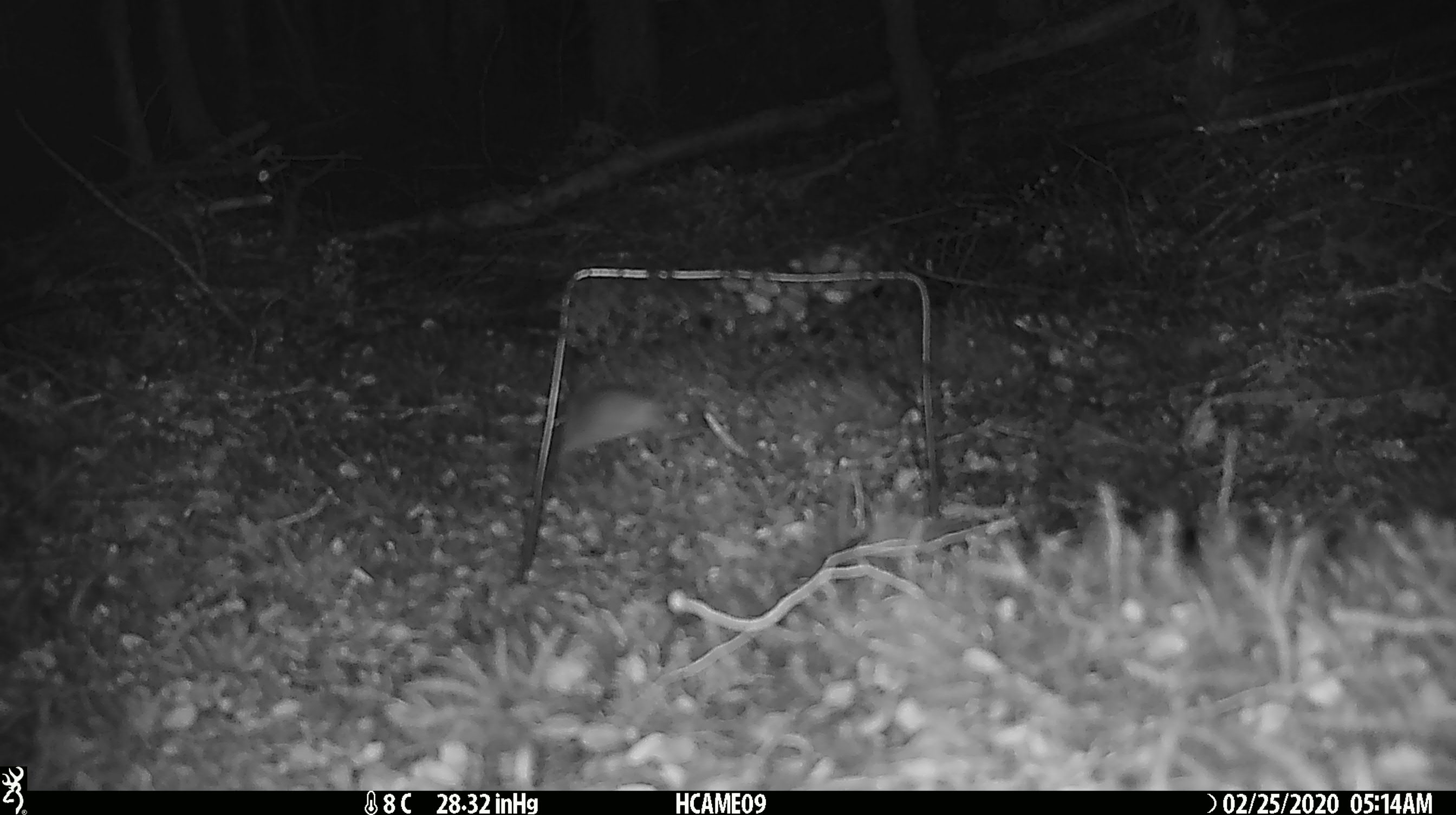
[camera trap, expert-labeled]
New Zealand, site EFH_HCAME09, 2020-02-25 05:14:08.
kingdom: Animalia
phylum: Chordata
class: Mammalia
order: Rodentia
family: Muridae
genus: Mus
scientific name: Mus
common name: mouse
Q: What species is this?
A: Mouse (Mus).